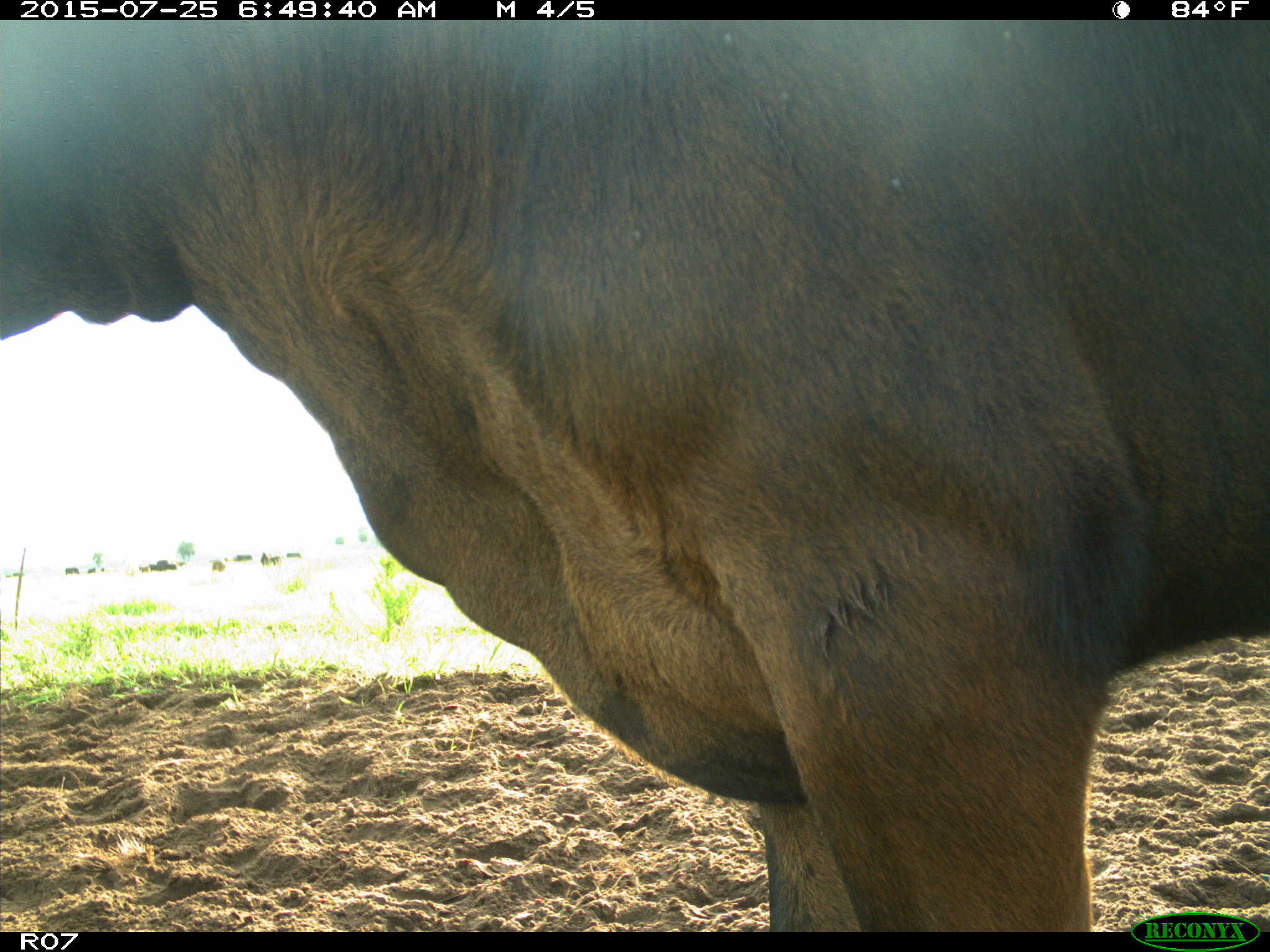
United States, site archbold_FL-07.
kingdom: Animalia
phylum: Chordata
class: Mammalia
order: Artiodactyla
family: Bovidae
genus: Bos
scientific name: Bos taurus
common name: domestic cow